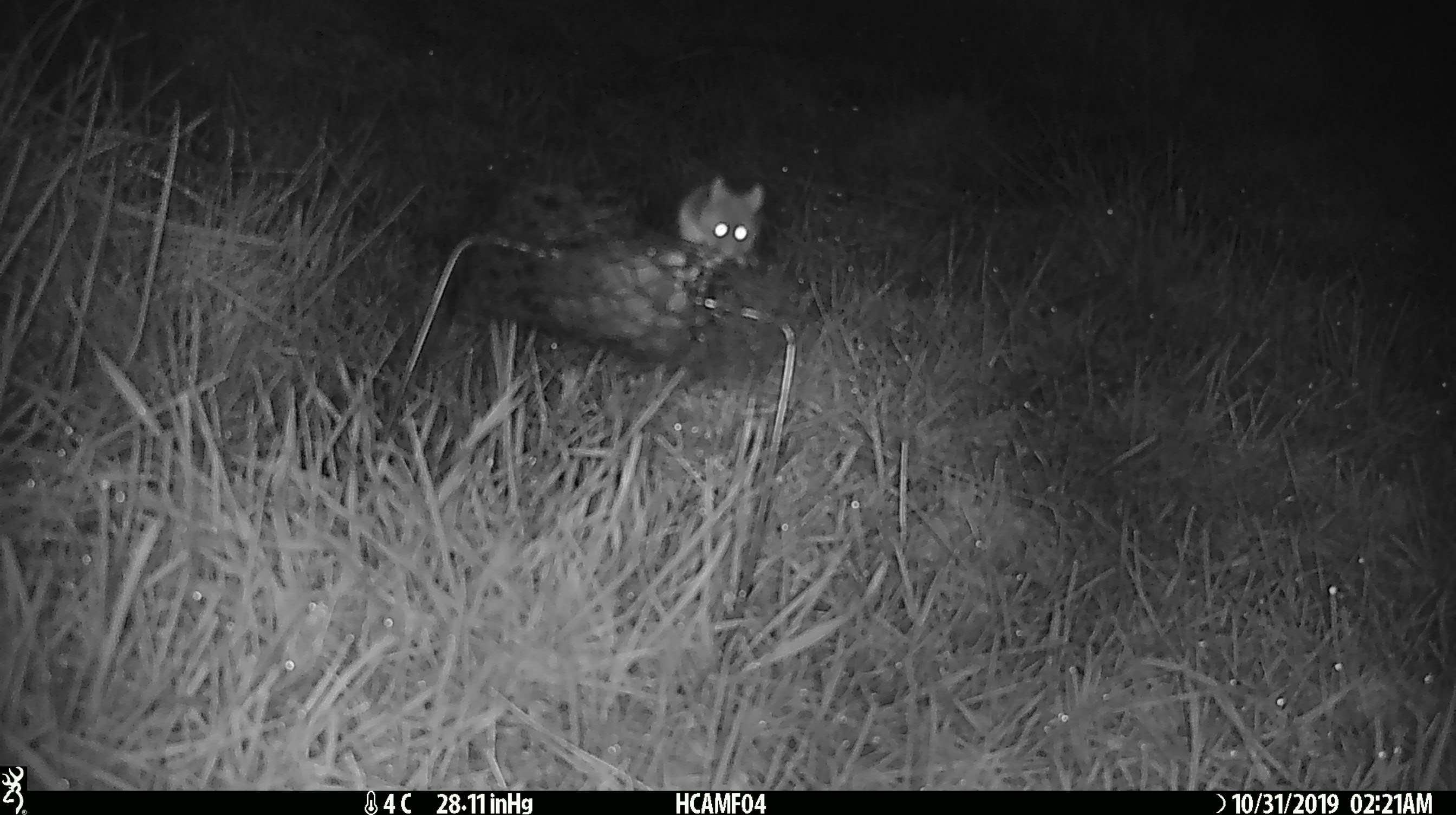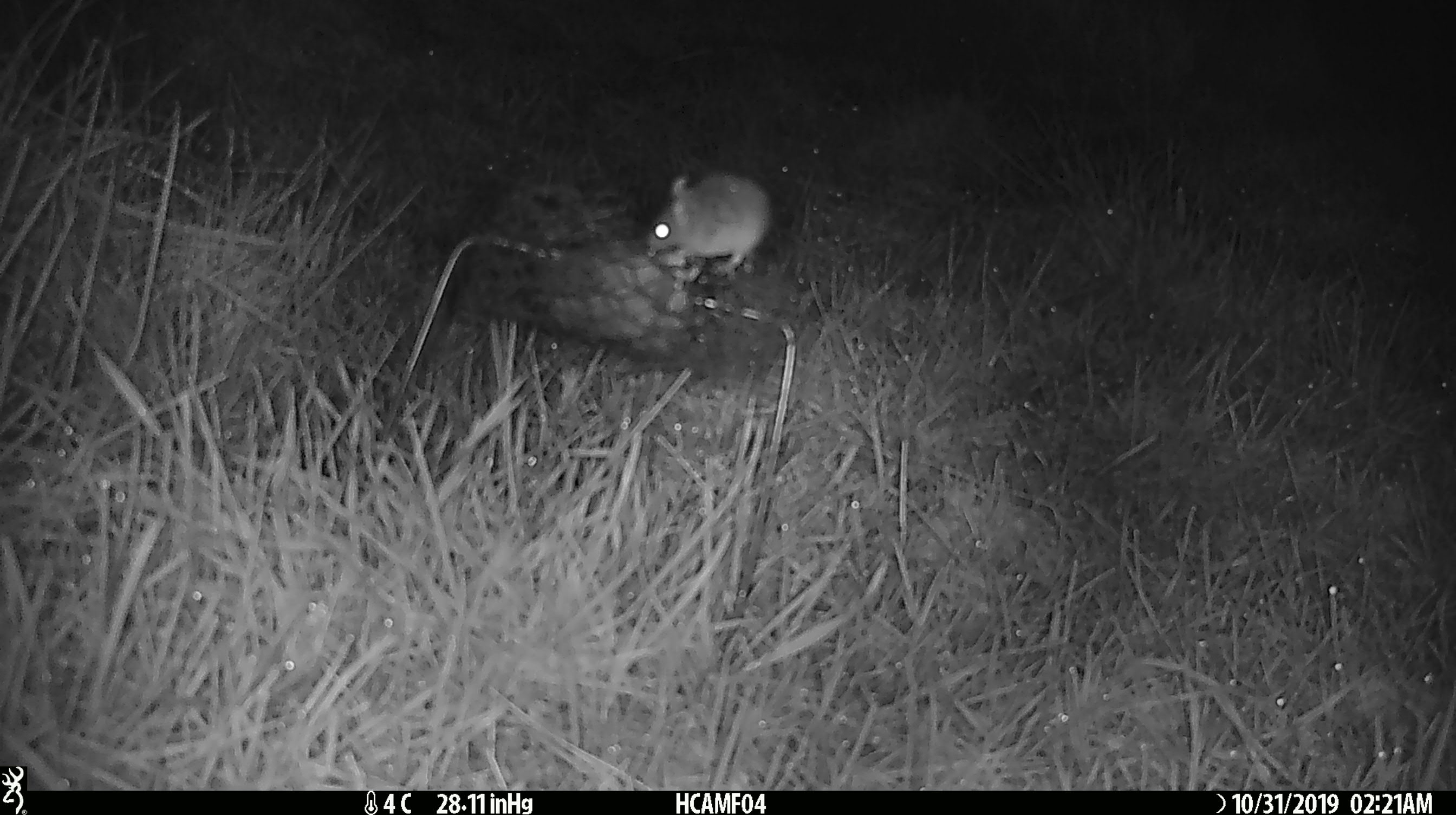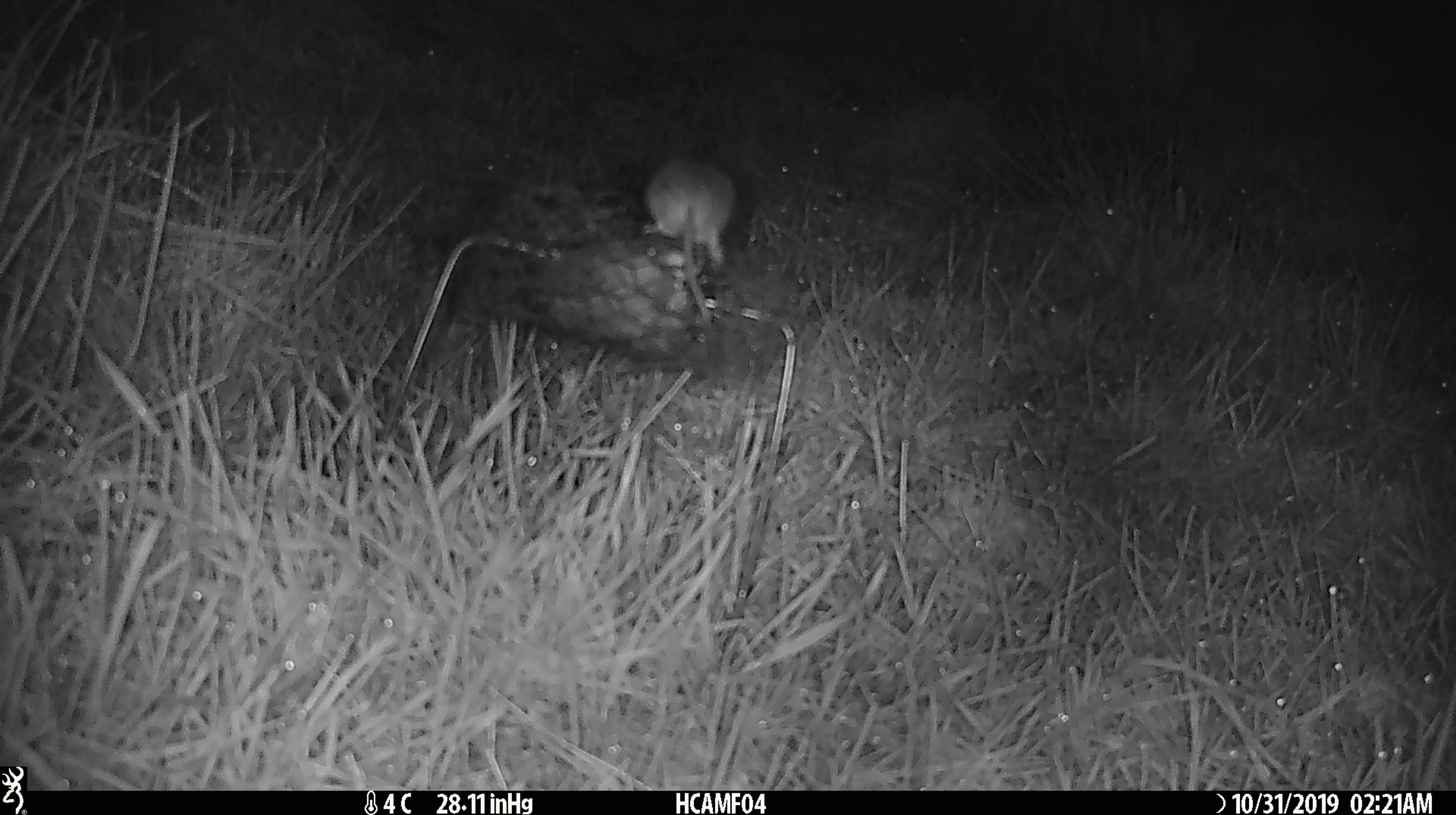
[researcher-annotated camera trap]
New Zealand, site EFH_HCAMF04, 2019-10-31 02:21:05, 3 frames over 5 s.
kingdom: Animalia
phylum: Chordata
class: Mammalia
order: Rodentia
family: Muridae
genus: Mus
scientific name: Mus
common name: mouse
Mouse (Mus).